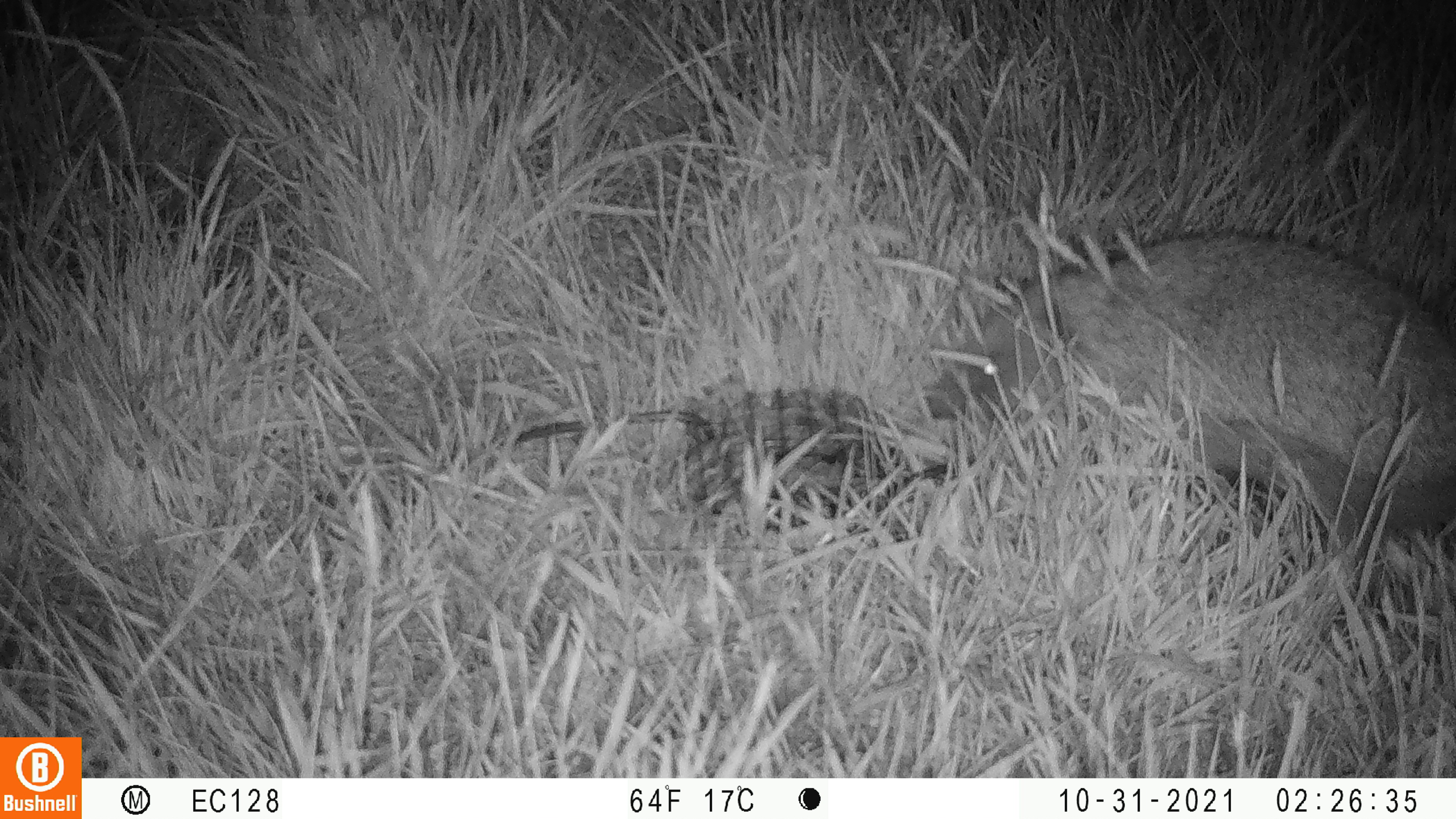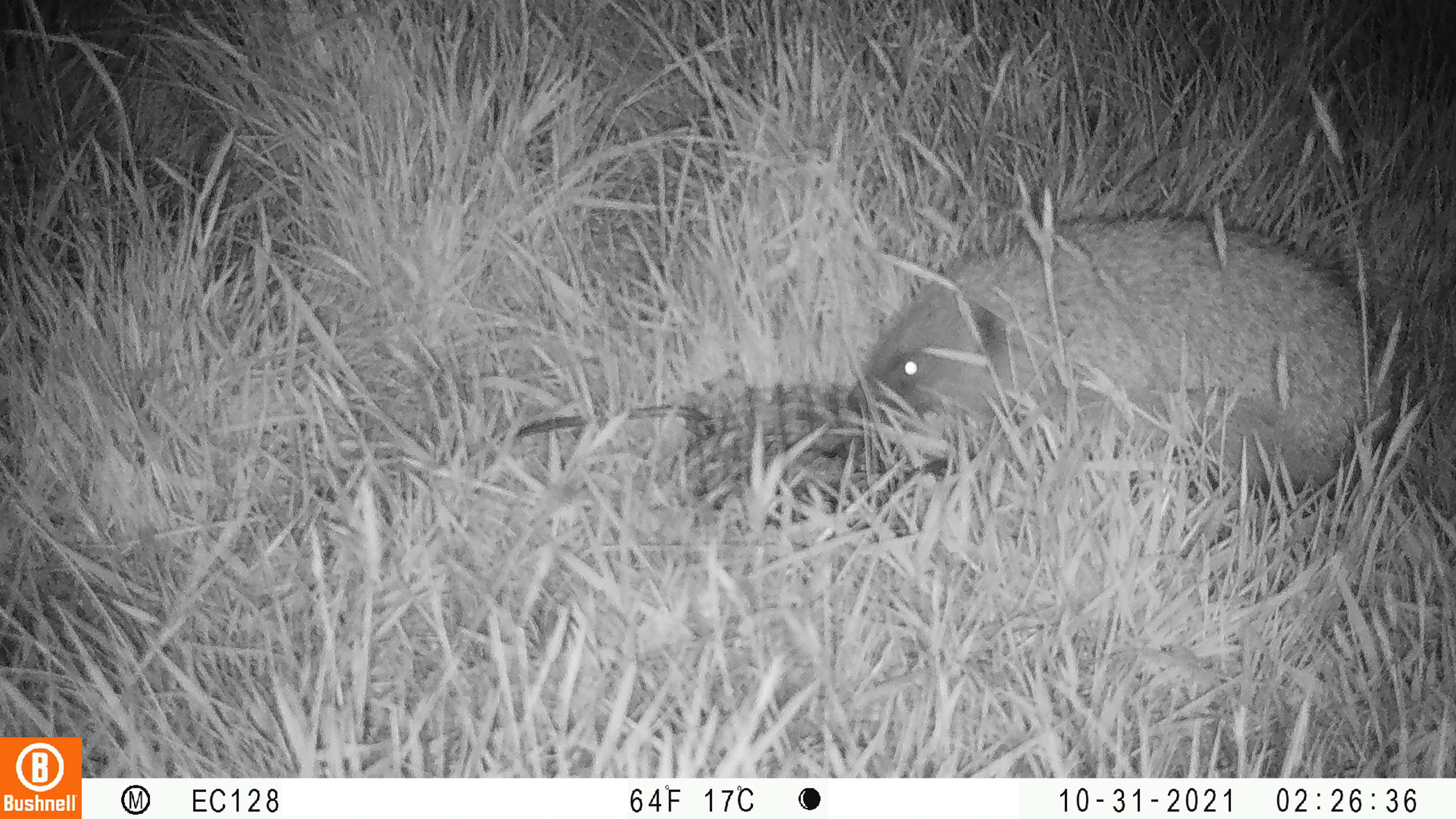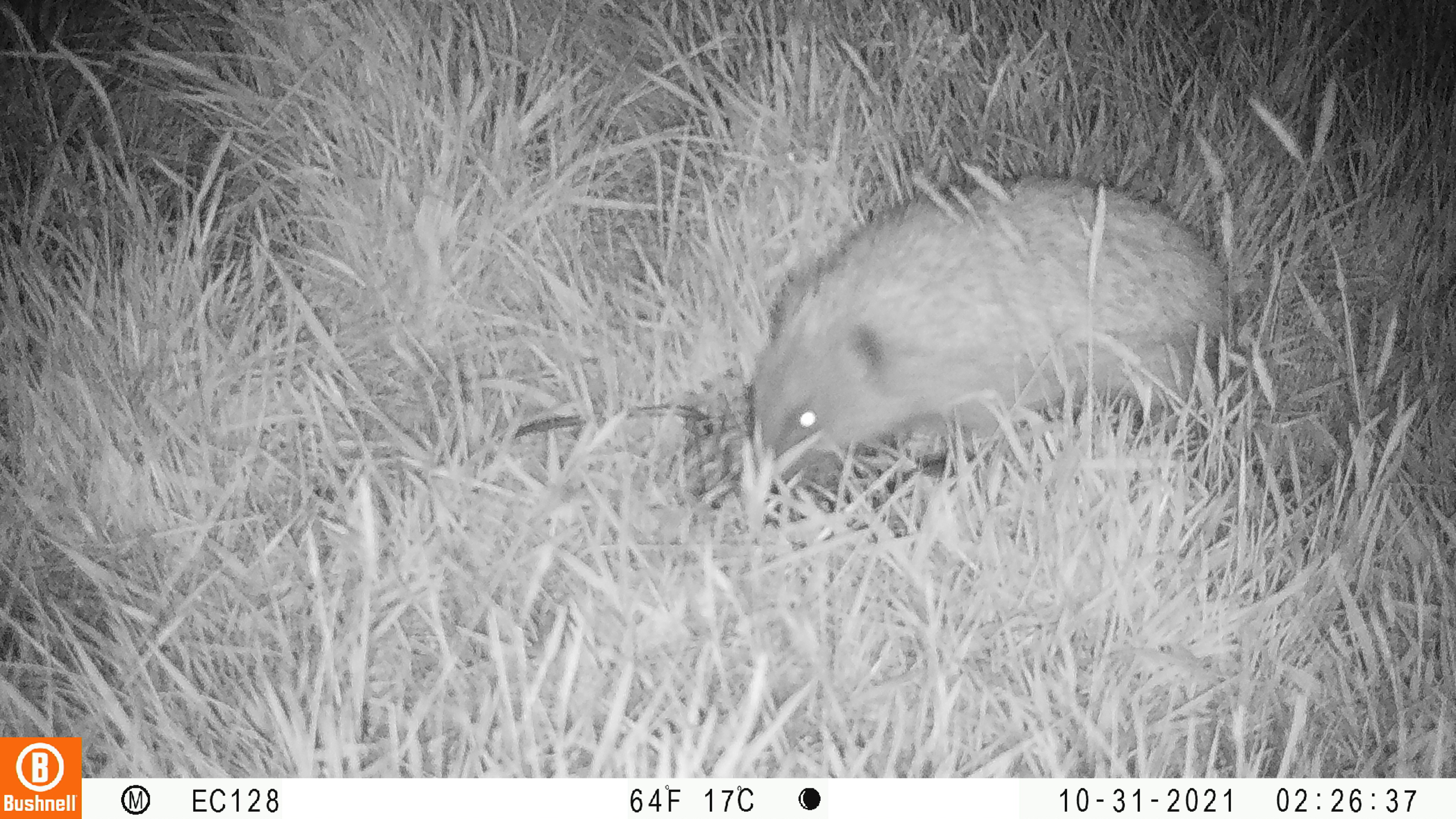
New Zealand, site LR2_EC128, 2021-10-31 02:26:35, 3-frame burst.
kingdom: Animalia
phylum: Chordata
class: Mammalia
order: Eulipotyphla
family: Erinaceidae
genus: Erinaceus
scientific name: Erinaceus europaeus europaeus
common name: european hedgehog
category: hedgehog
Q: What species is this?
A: Hedgehog (european hedgehog) (Erinaceus europaeus europaeus).